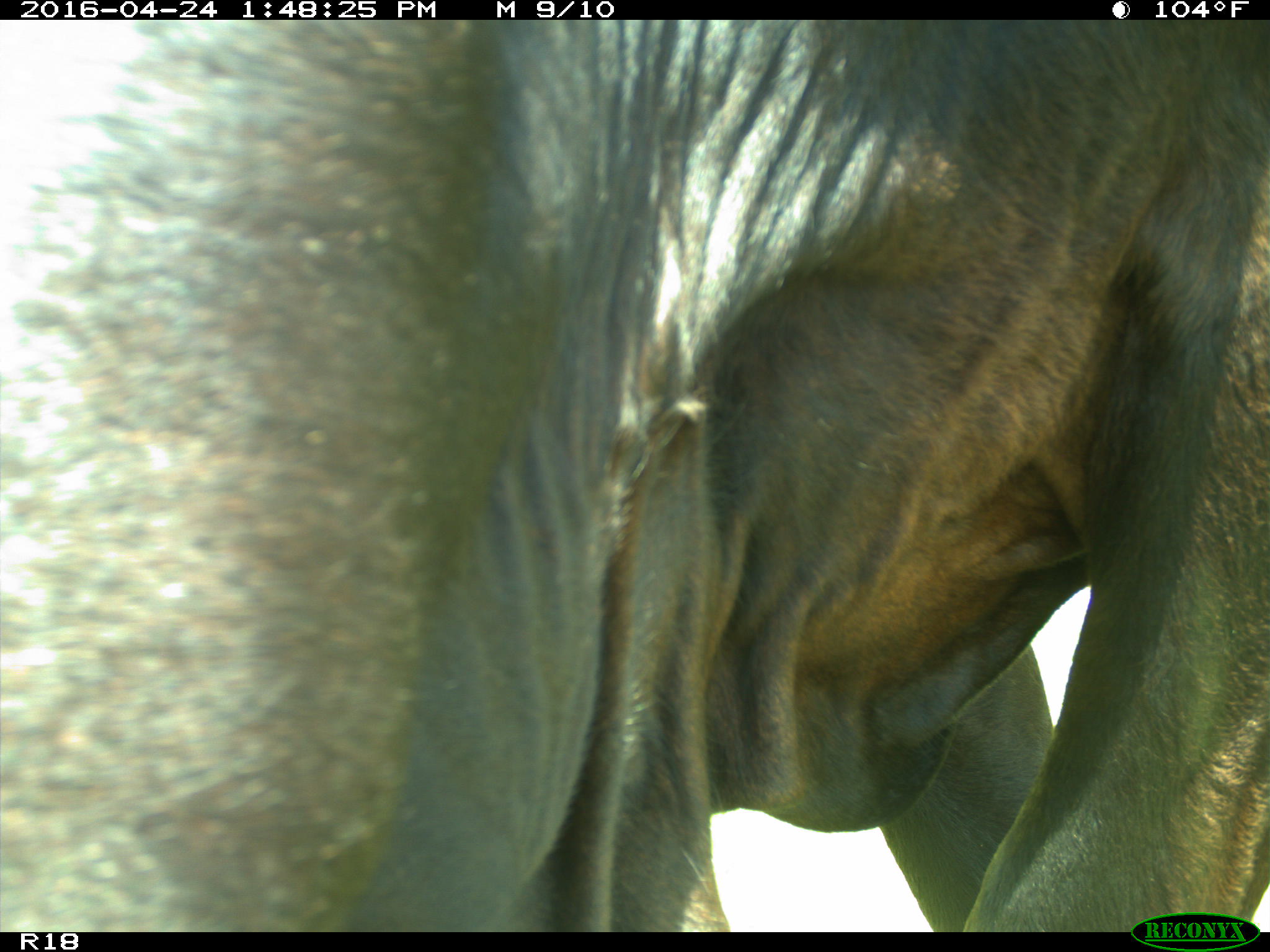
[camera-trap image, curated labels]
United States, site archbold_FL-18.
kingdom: Animalia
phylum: Chordata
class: Mammalia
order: Artiodactyla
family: Bovidae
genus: Bos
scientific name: Bos taurus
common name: domestic cow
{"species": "Bos taurus (domestic cow)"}